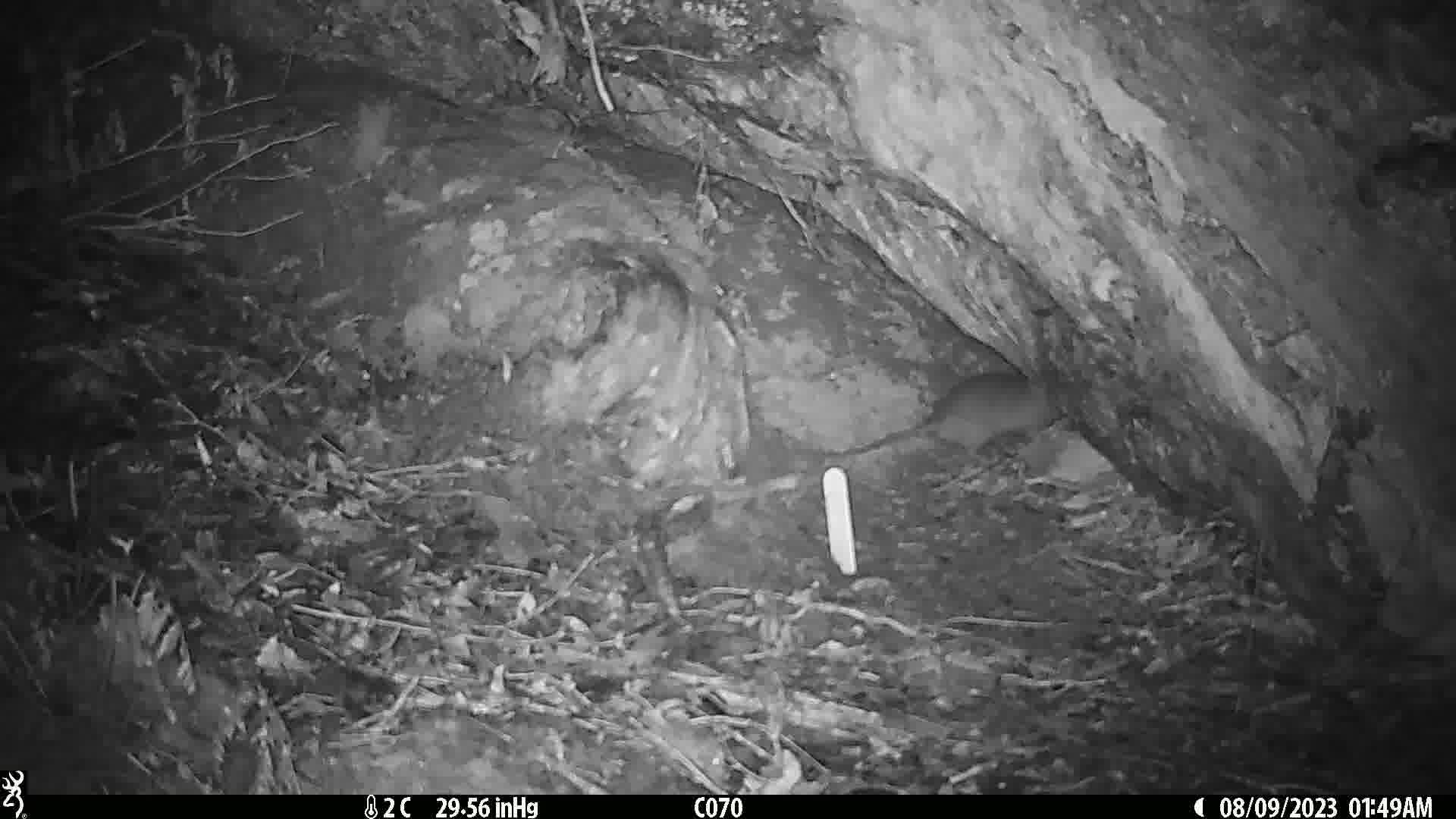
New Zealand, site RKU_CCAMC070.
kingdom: Animalia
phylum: Chordata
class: Mammalia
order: Rodentia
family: Muridae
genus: Rattus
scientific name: Rattus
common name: rat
Rat (Rattus).